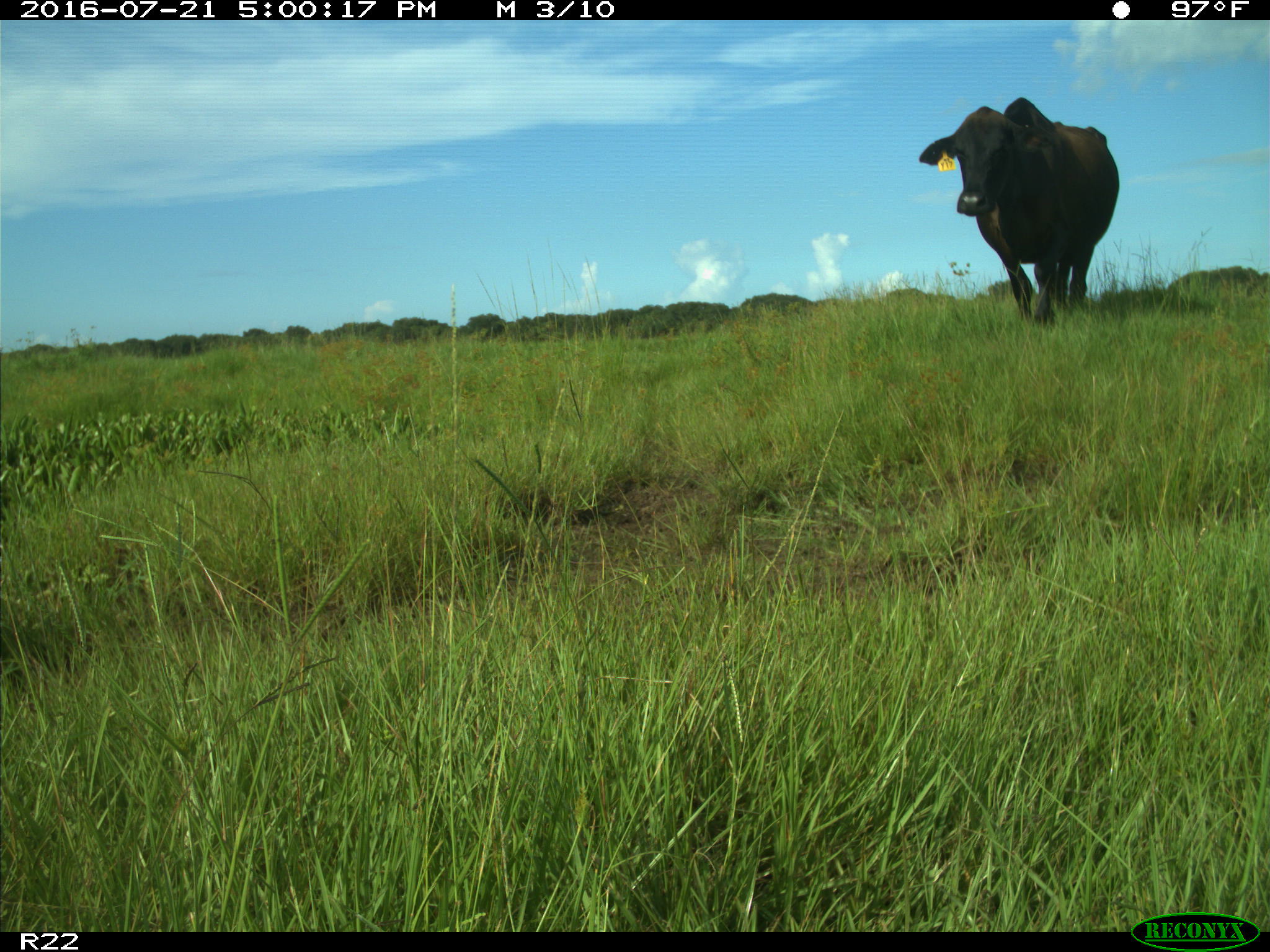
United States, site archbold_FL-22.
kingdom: Animalia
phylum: Chordata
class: Mammalia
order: Artiodactyla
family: Bovidae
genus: Bos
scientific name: Bos taurus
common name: domestic cow